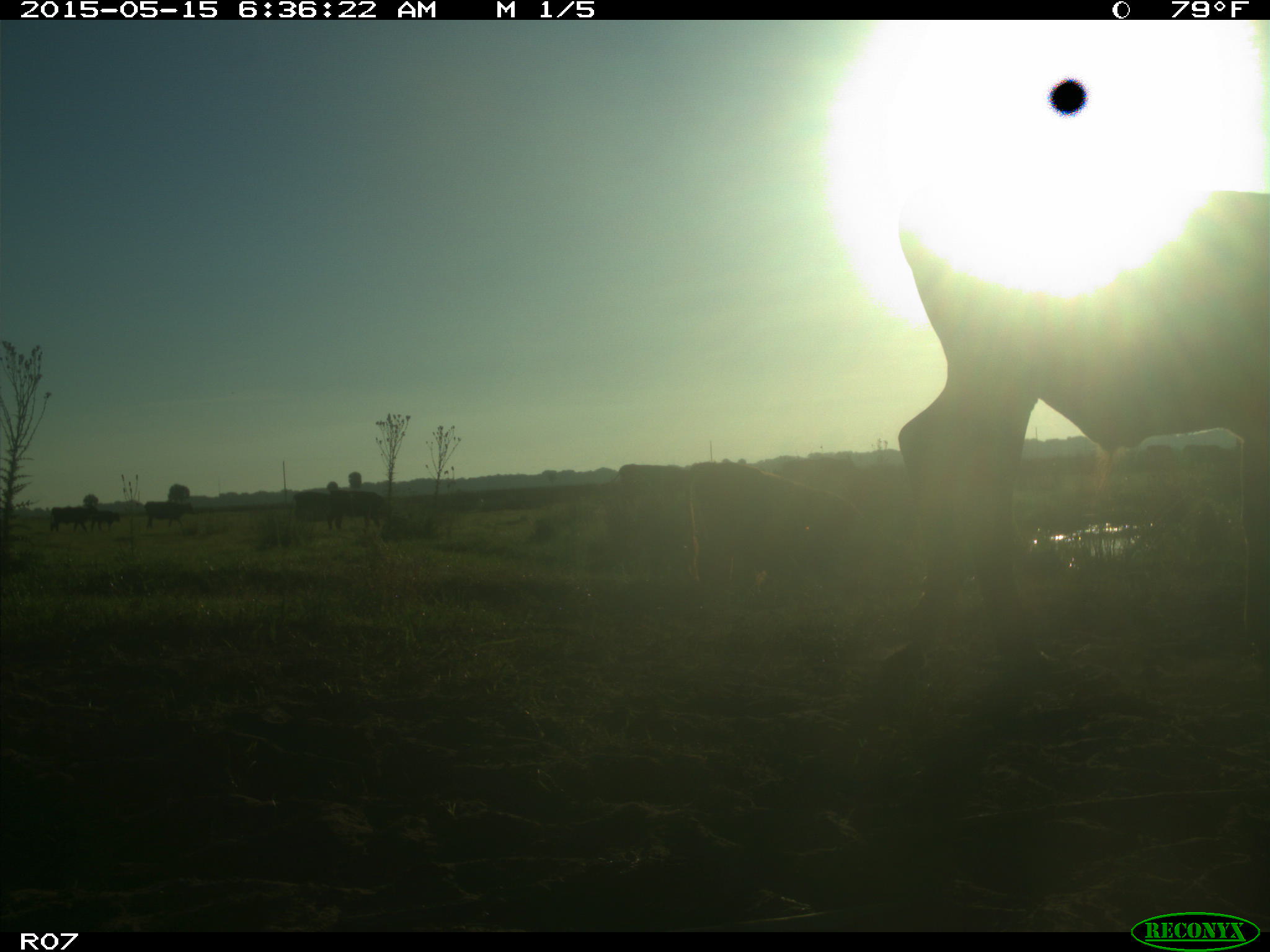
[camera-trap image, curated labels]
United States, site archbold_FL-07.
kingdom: Animalia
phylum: Chordata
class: Mammalia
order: Artiodactyla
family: Bovidae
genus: Bos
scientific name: Bos taurus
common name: domestic cow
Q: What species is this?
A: Bos taurus (domestic cow).